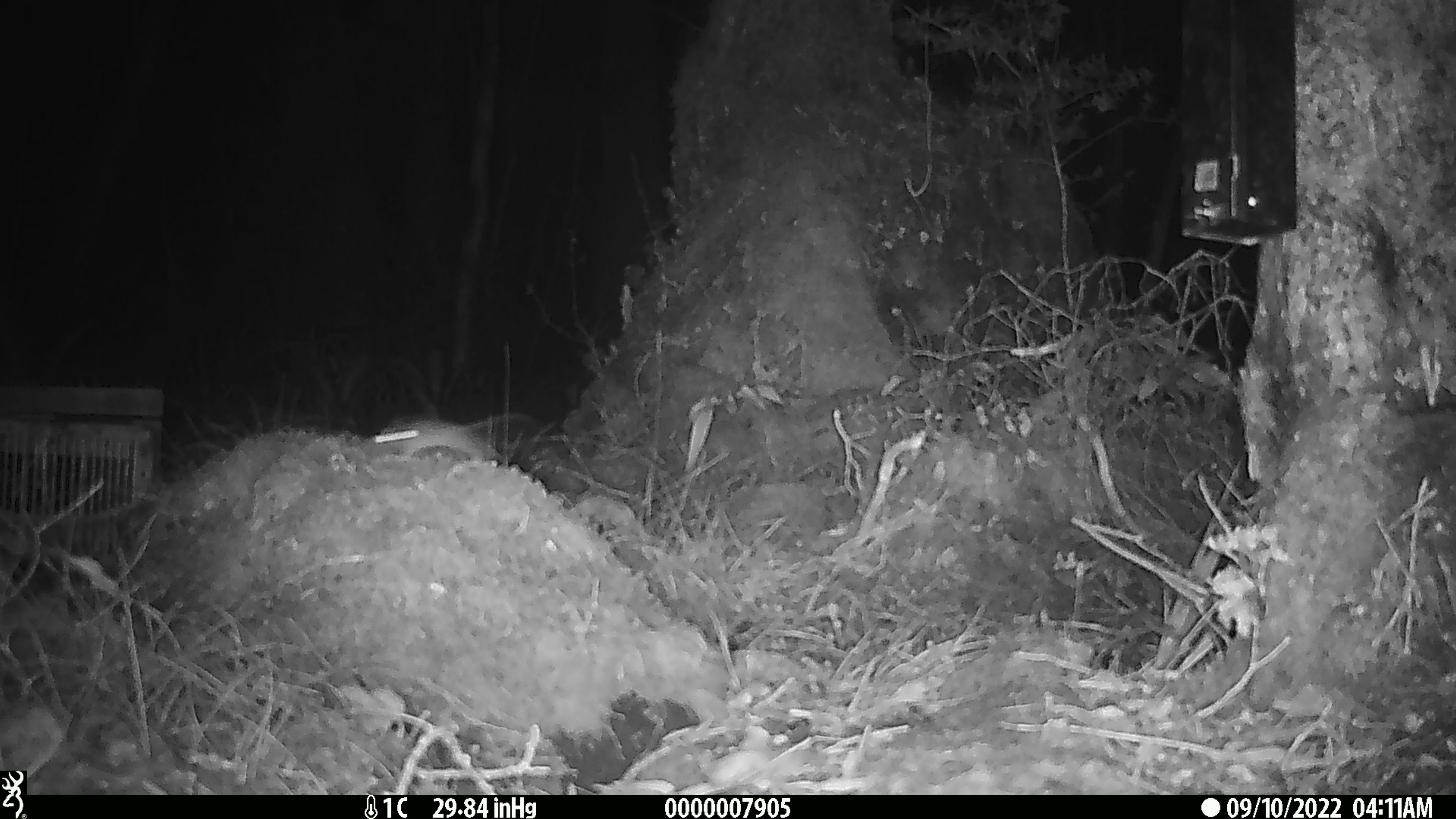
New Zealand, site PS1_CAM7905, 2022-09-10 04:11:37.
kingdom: Animalia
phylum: Chordata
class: Mammalia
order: Rodentia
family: Muridae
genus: Mus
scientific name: Mus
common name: mouse